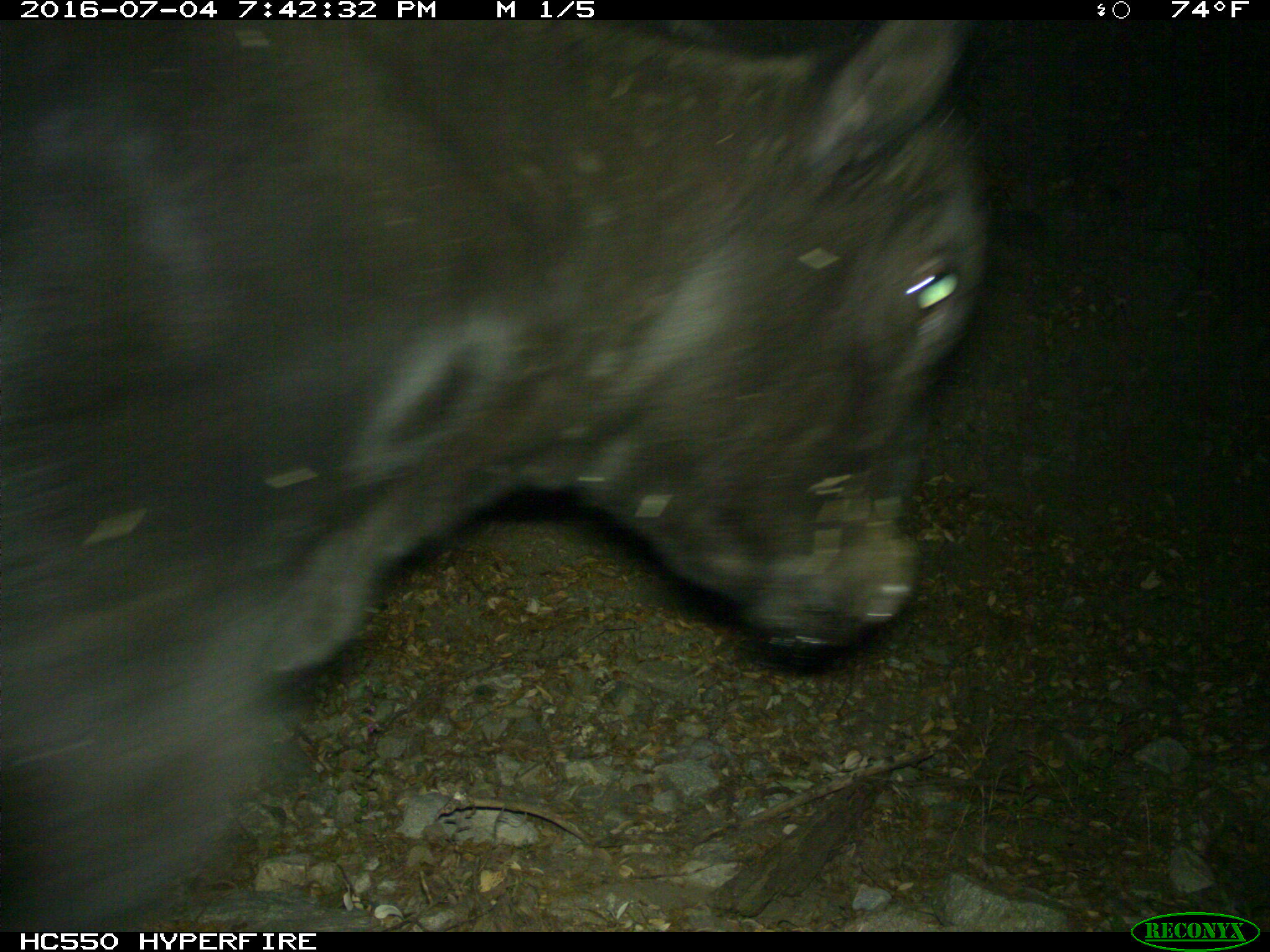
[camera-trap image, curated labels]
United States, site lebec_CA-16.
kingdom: Animalia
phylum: Chordata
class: Mammalia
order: Artiodactyla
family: Bovidae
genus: Bos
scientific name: Bos taurus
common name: domestic cow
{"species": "Bos taurus (domestic cow)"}